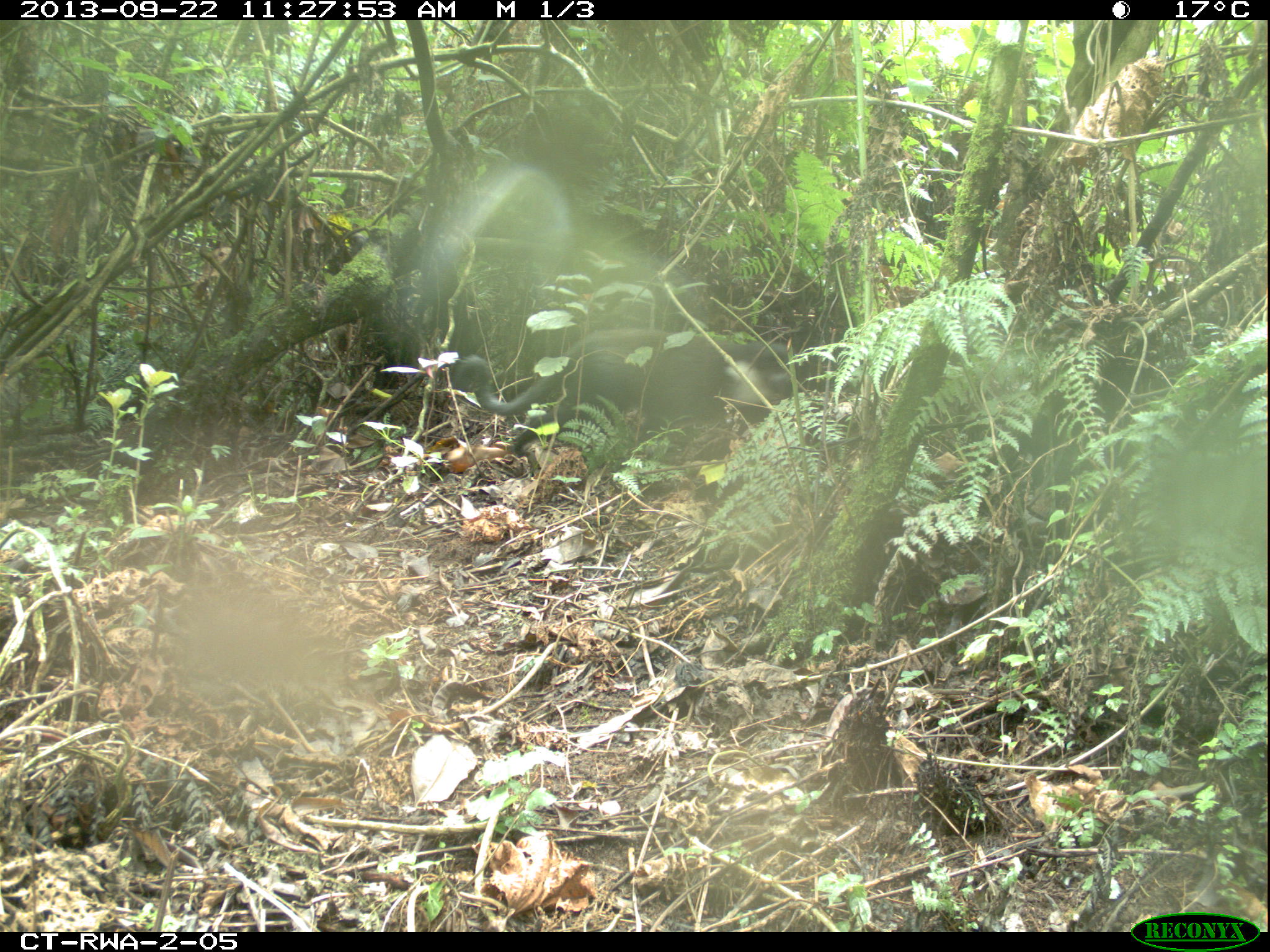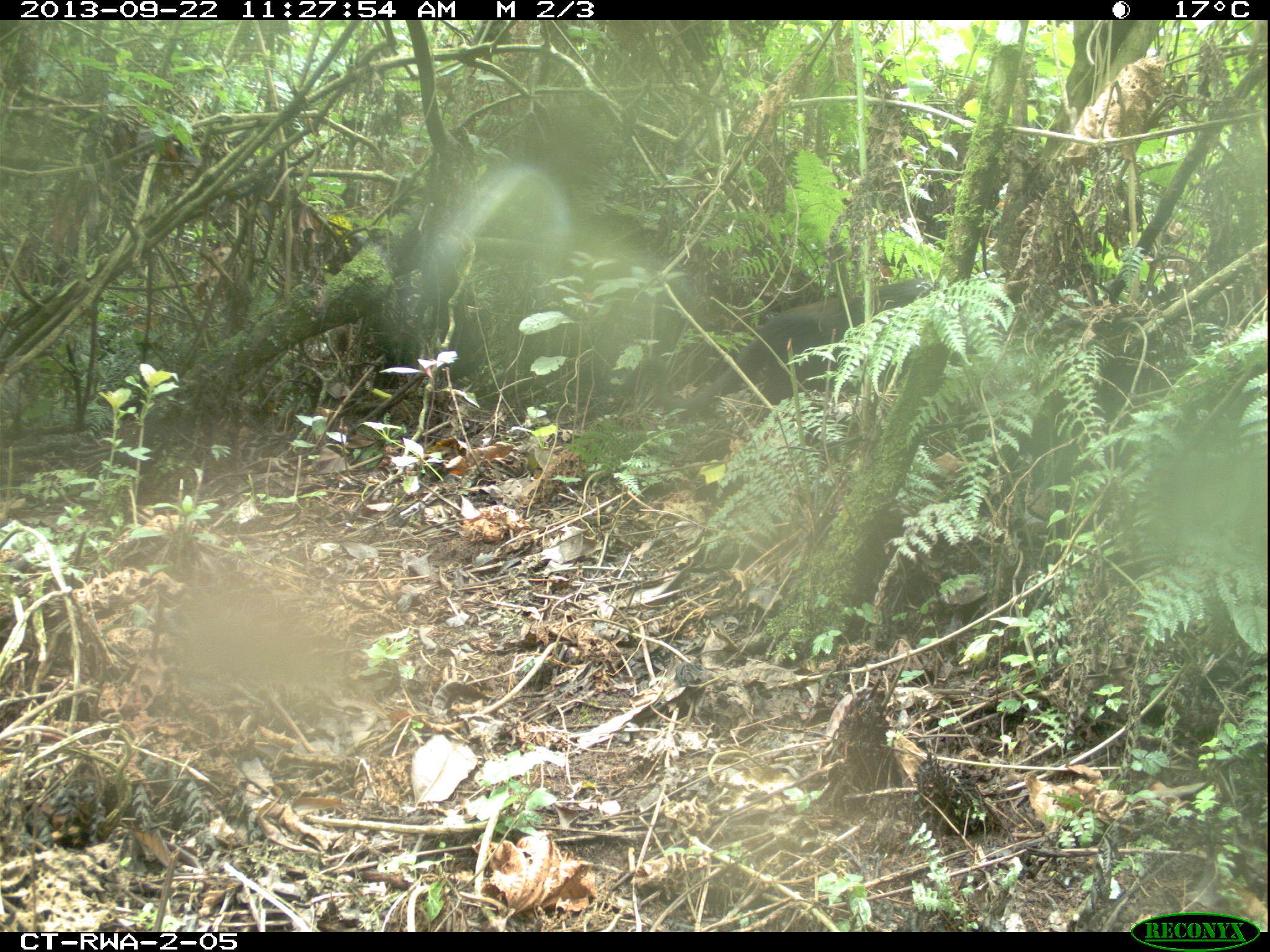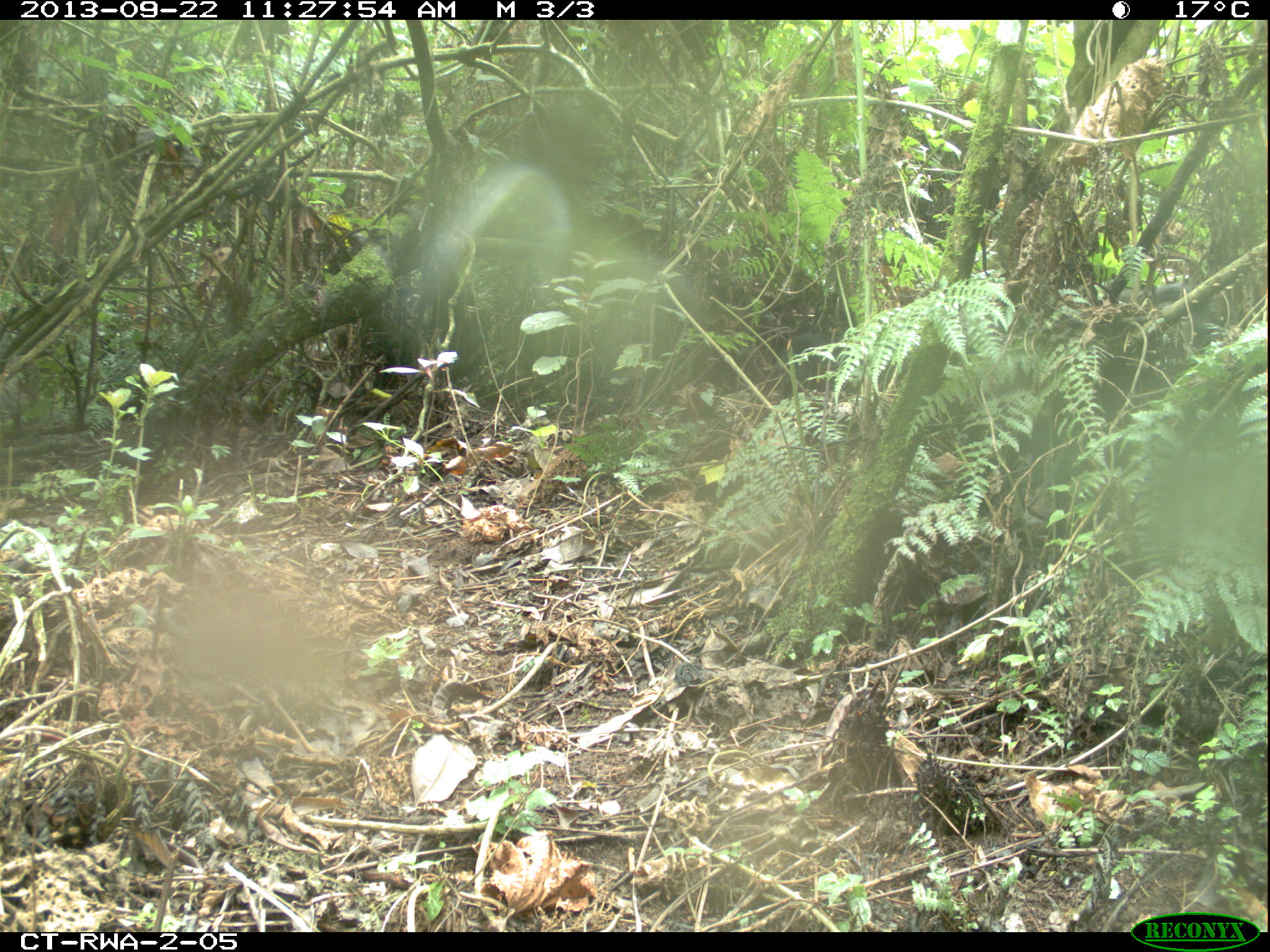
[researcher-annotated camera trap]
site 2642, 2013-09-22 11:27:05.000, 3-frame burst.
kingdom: Animalia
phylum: Chordata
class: Mammalia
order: Primates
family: Cercopithecidae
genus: Allochrocebus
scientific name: Allochrocebus lhoesti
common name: l'hoest's monkey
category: cercopithecus lhoesti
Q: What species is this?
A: Cercopithecus lhoesti (l'hoest's monkey) (Allochrocebus lhoesti).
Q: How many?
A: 1.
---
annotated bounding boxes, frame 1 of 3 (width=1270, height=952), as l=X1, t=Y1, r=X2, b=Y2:
cercopithecus lhoesti: l=451, t=326, r=797, b=456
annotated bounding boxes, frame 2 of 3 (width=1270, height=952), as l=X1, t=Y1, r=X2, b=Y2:
cercopithecus lhoesti: l=637, t=276, r=935, b=411